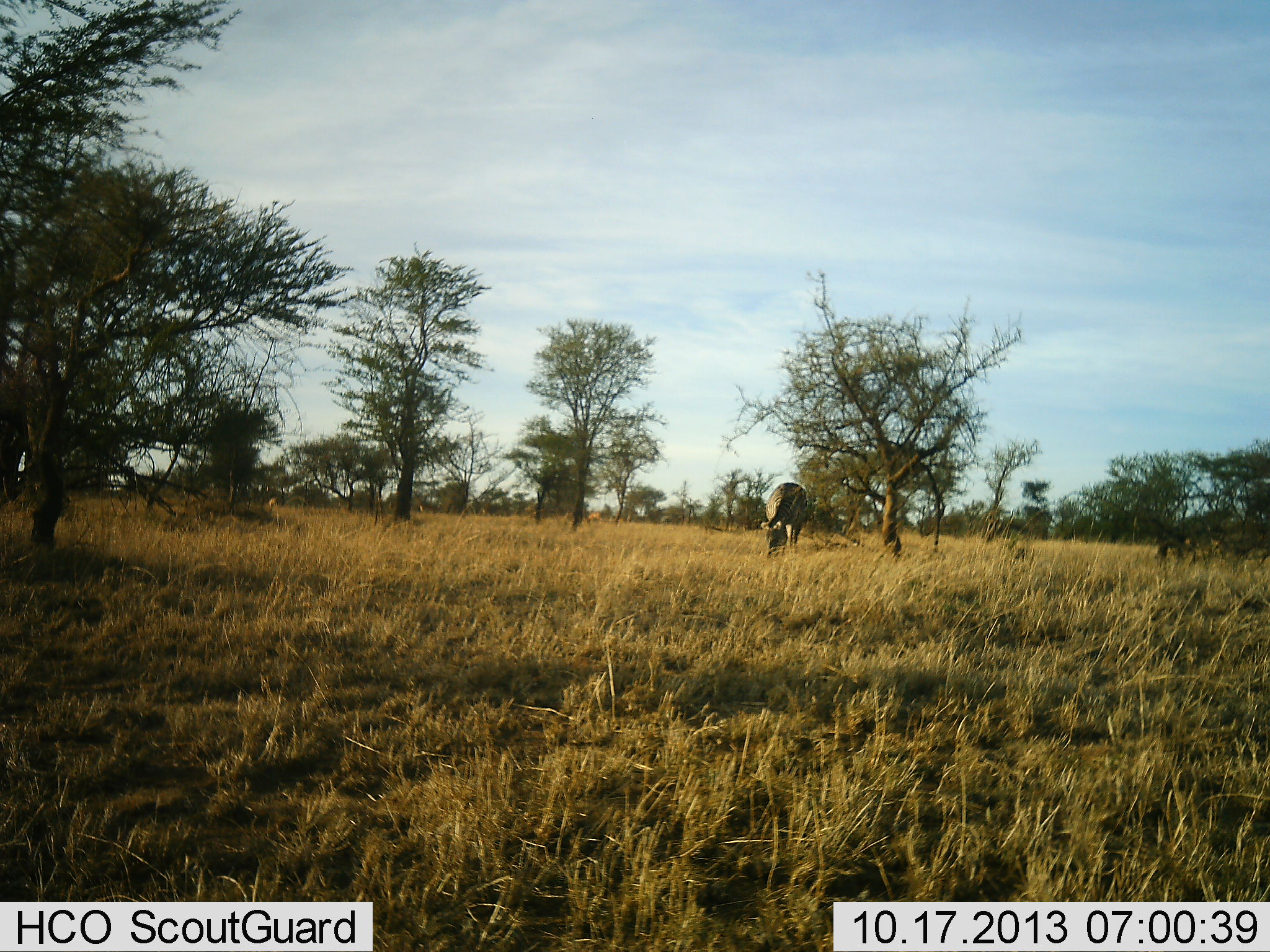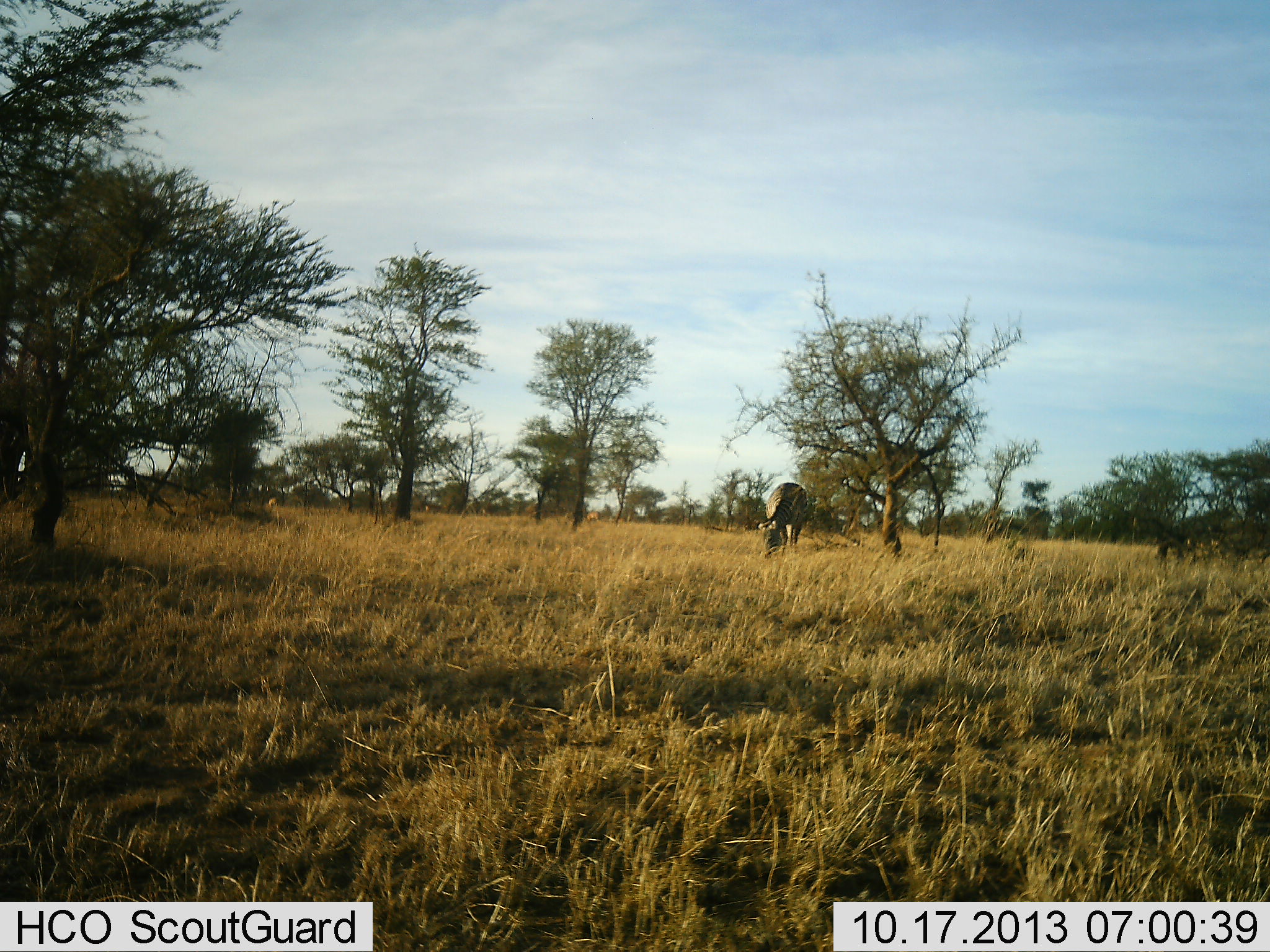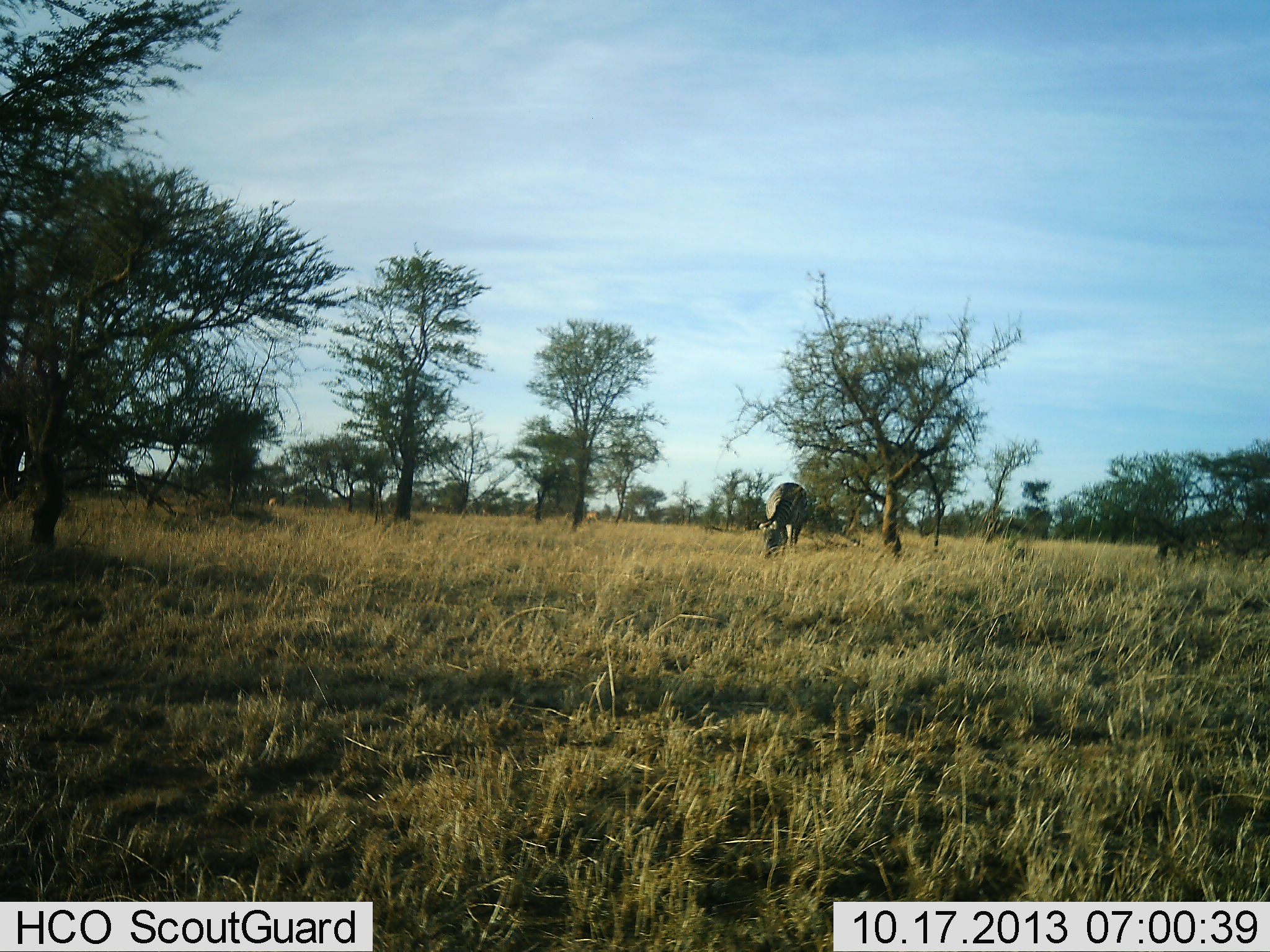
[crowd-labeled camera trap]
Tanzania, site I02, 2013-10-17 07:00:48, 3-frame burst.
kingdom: Animalia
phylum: Chordata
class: Mammalia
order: Perissodactyla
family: Equidae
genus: Equus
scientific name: Equus quagga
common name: plains zebra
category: zebra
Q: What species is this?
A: Zebra (plains zebra) (Equus quagga).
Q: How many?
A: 1.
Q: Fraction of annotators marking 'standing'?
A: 10%.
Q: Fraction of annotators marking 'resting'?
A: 0%.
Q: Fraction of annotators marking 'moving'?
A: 10%.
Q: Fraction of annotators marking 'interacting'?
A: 0%.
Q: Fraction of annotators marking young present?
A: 0%.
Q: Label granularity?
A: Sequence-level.